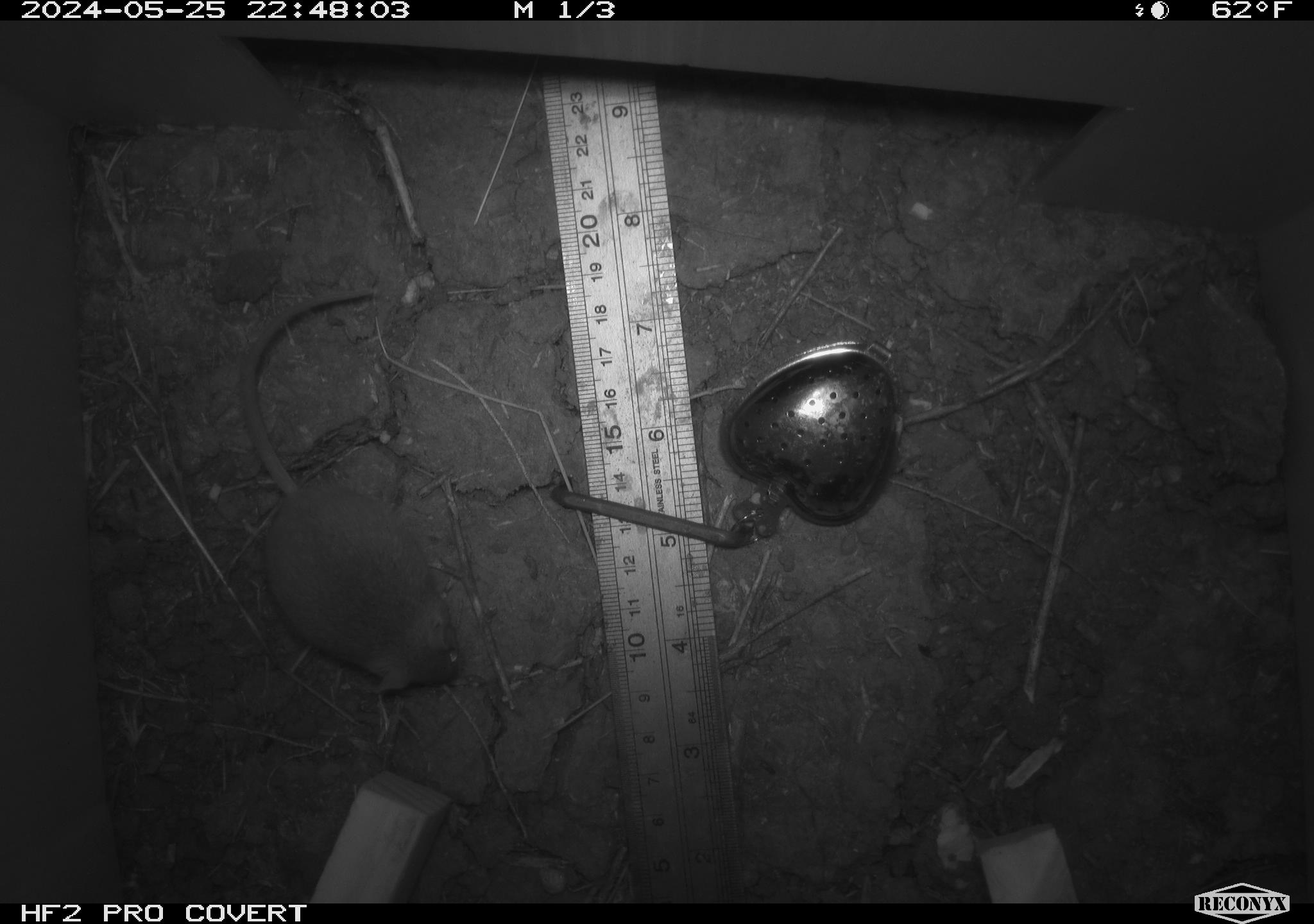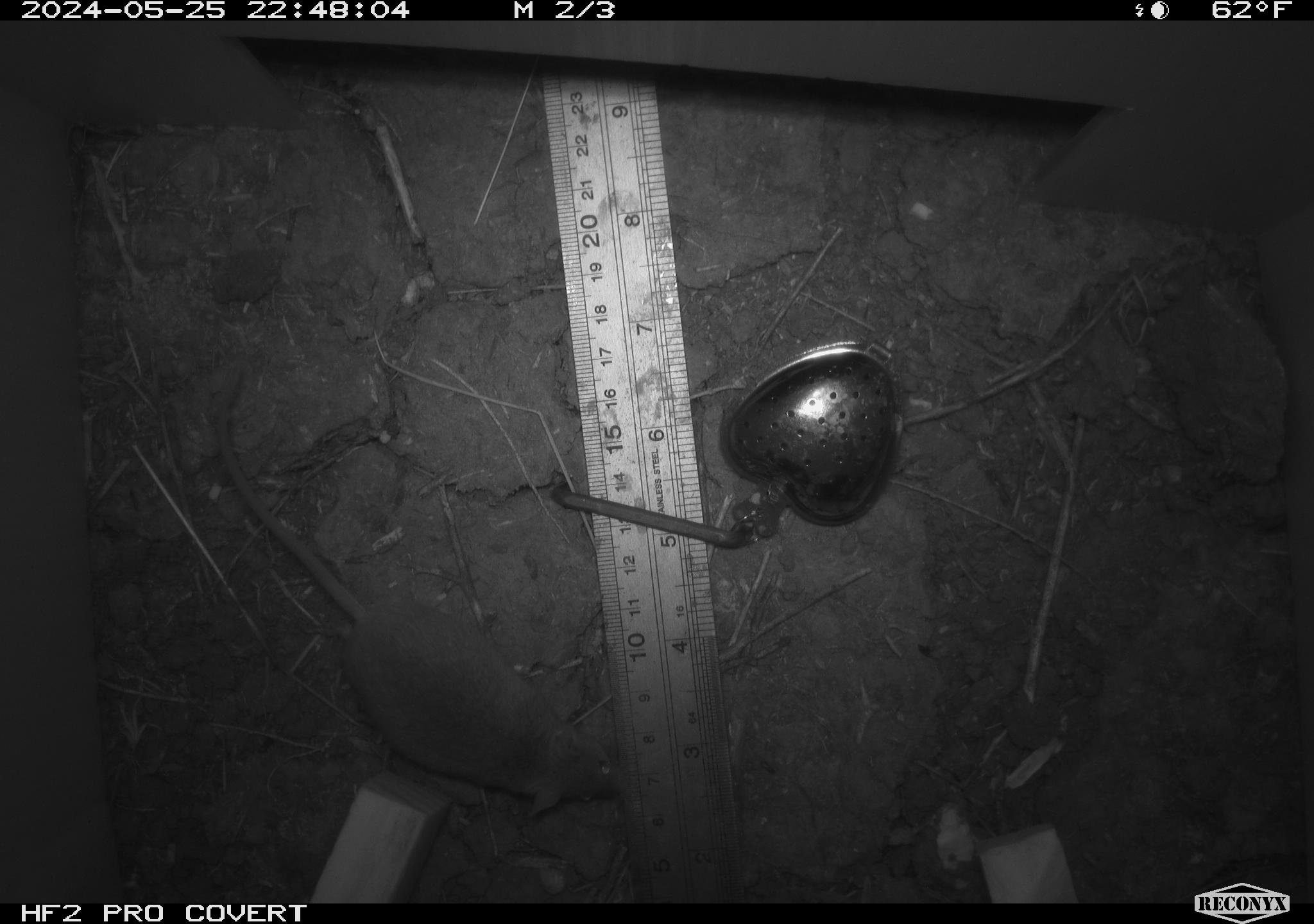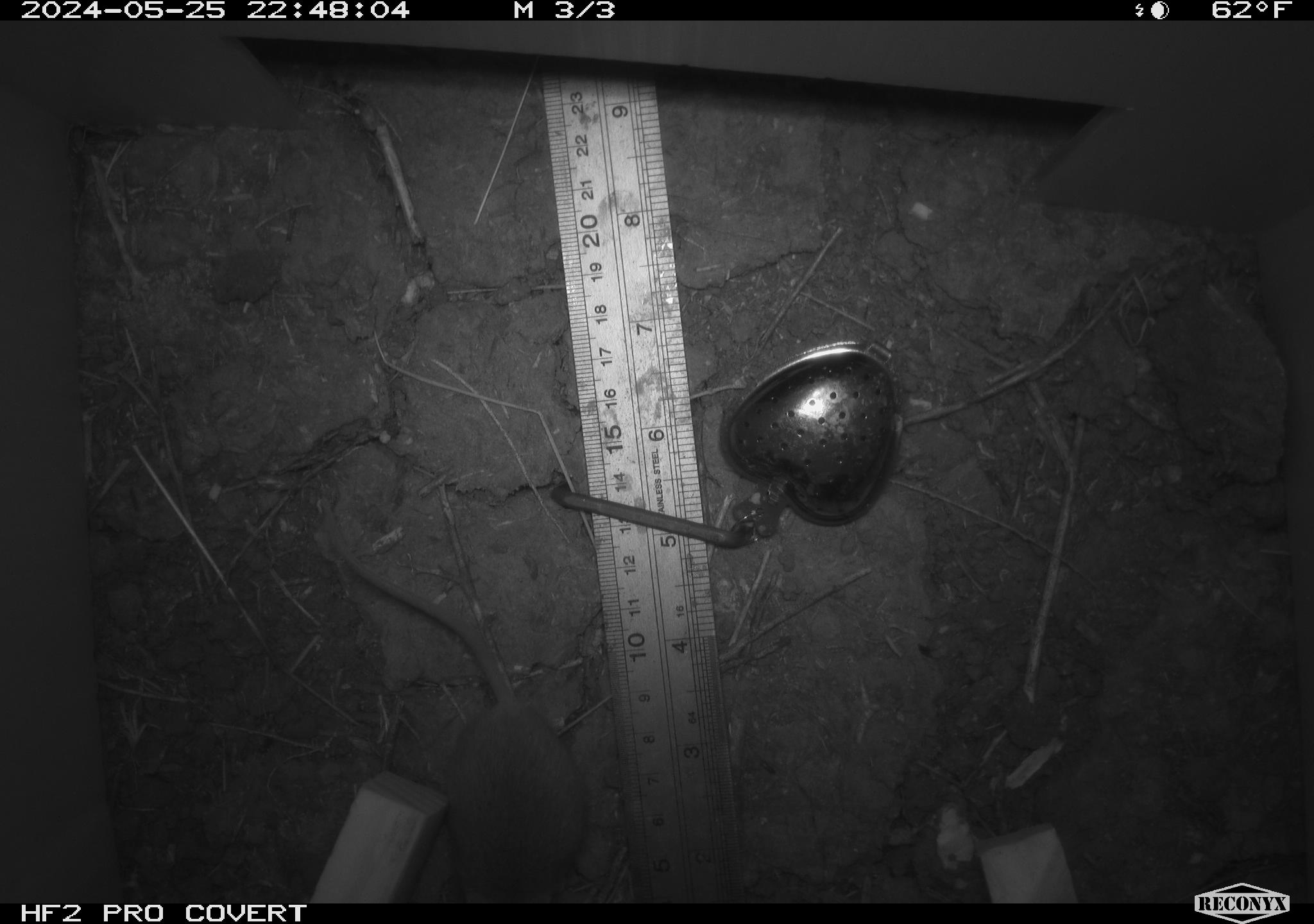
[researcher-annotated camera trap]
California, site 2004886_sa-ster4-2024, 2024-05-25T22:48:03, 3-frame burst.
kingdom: Animalia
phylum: Chordata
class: Mammalia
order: Rodentia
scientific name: Rodentia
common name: mouse species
Mouse species (Rodentia).